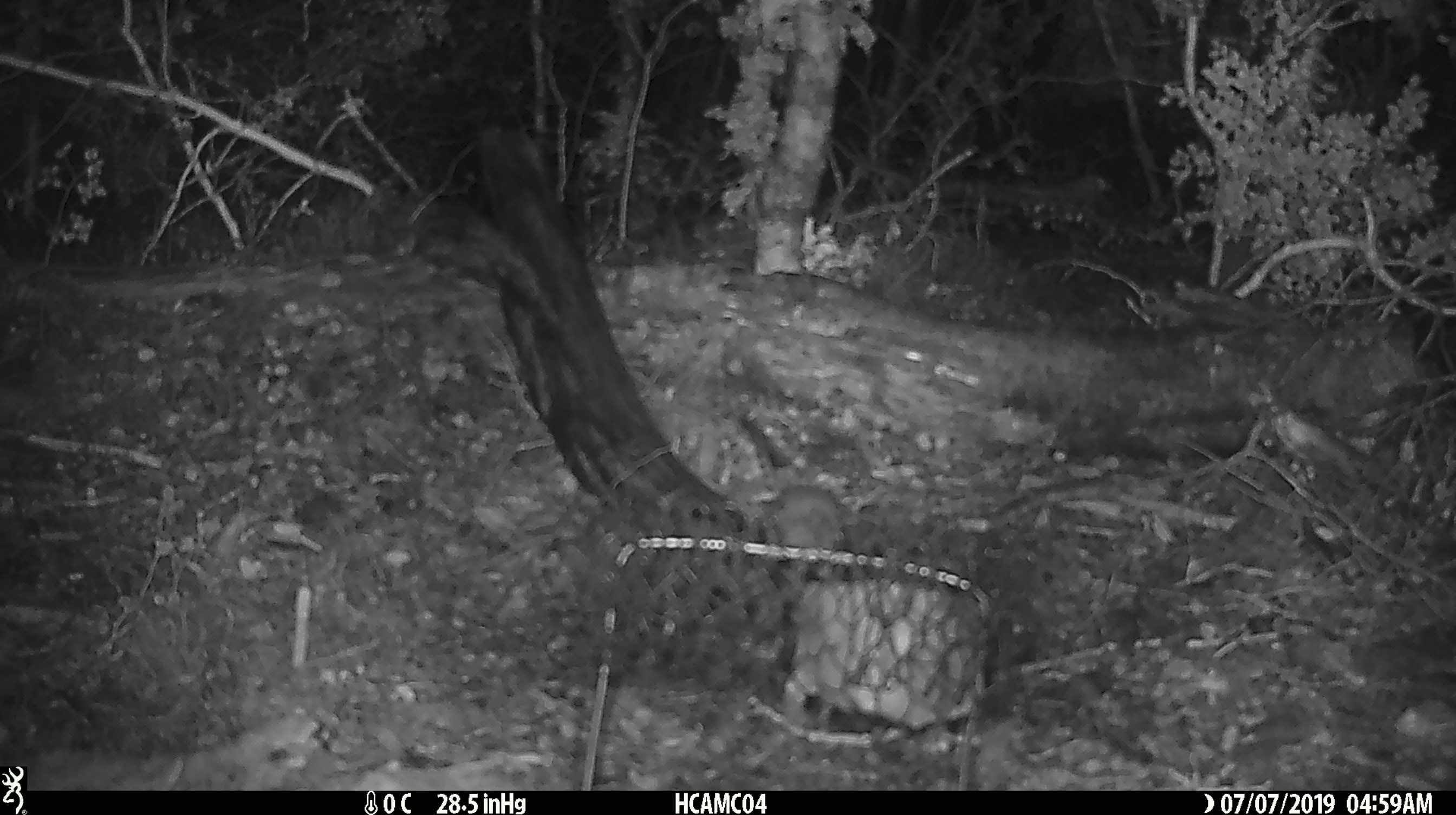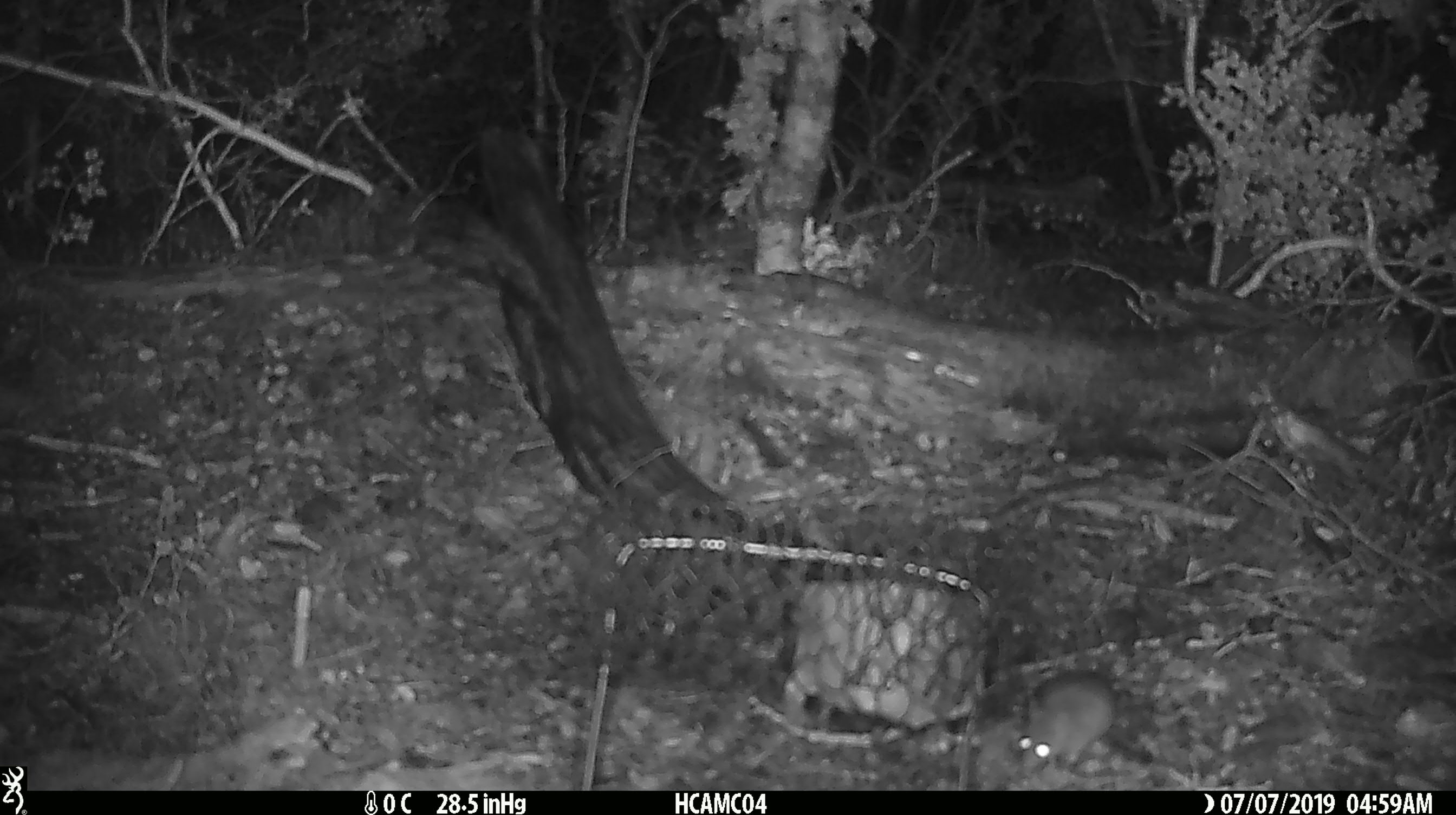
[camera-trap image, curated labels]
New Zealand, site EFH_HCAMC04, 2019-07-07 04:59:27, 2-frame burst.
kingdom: Animalia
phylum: Chordata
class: Mammalia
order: Rodentia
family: Muridae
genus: Mus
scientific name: Mus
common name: mouse